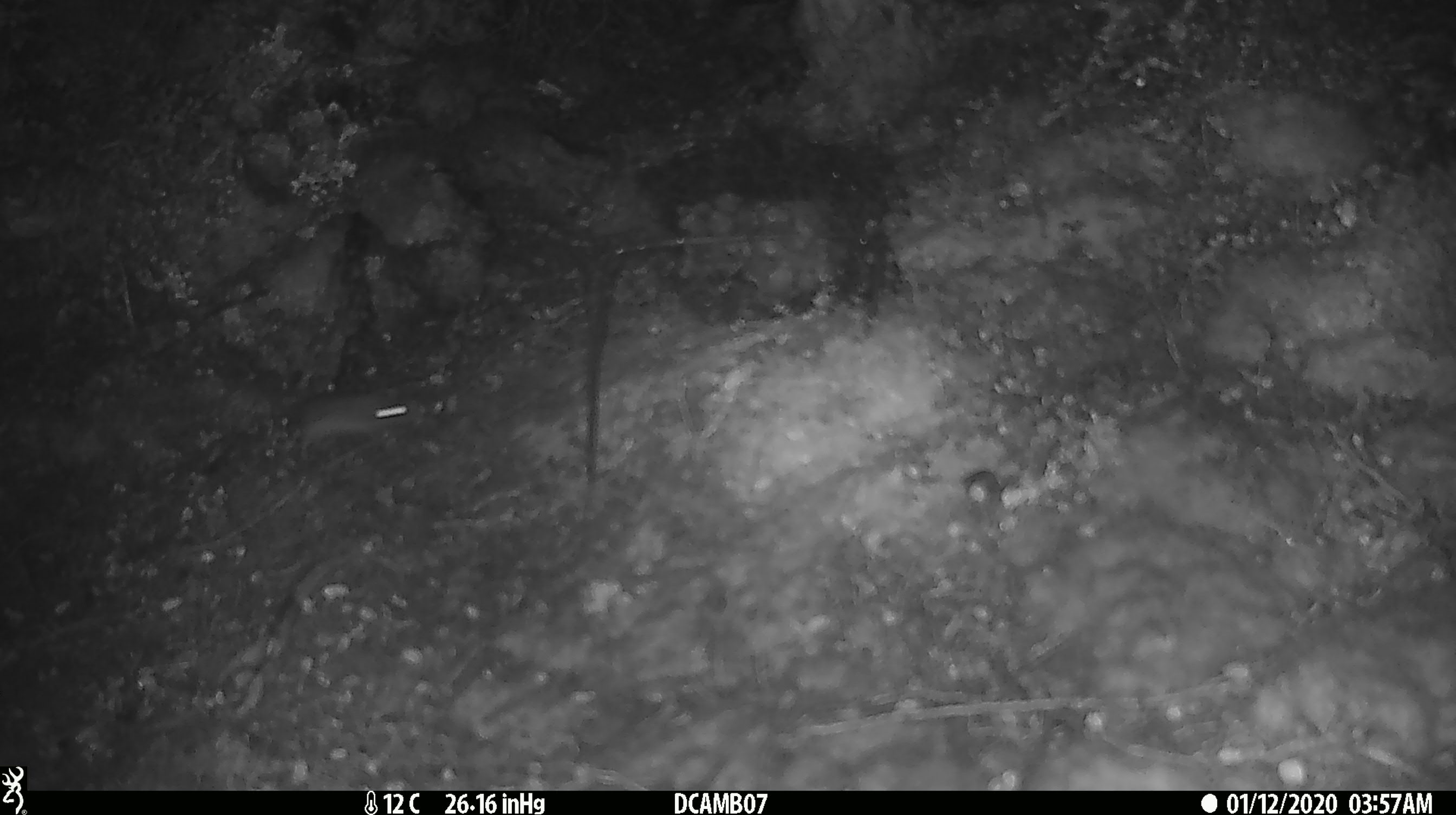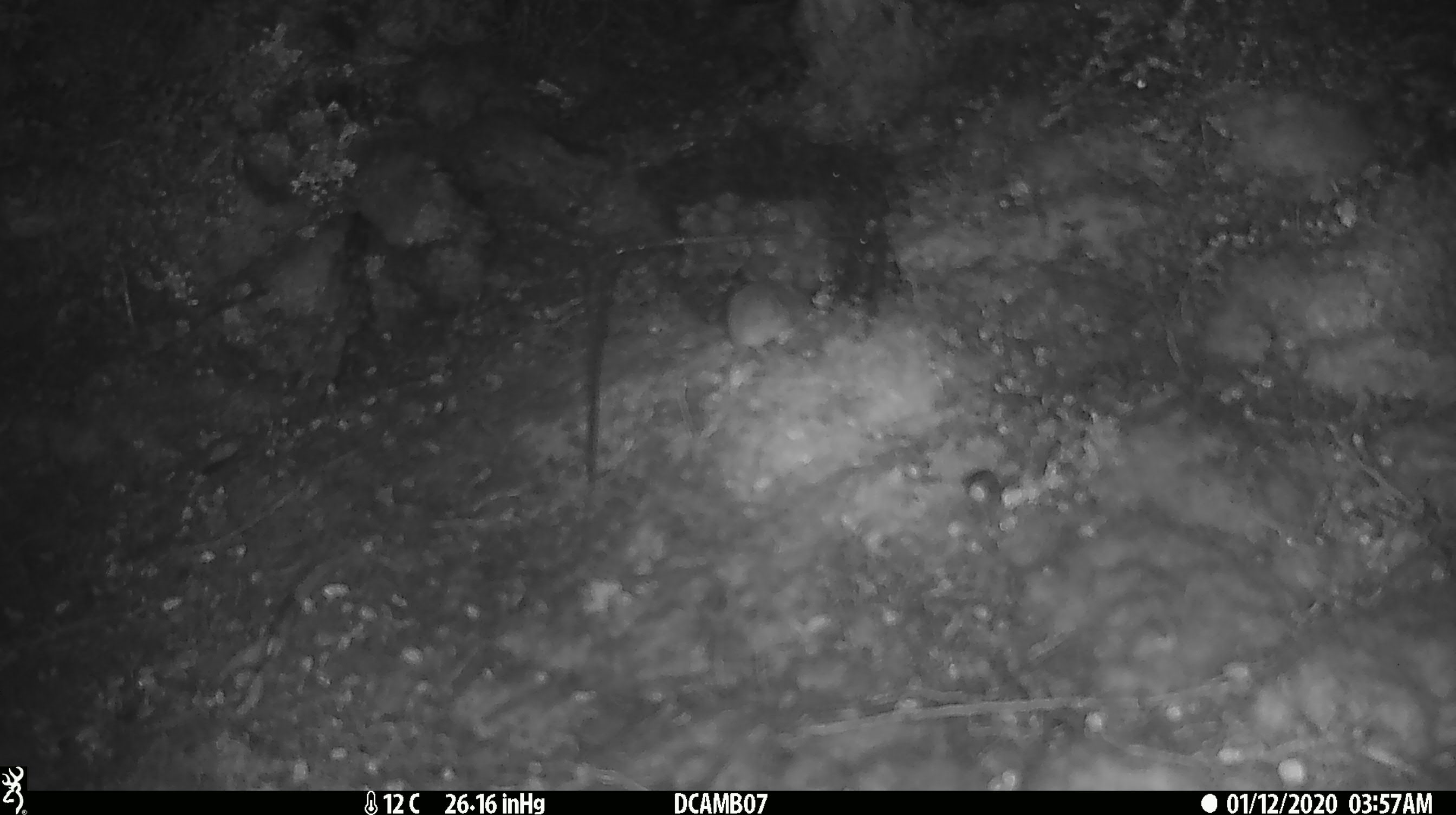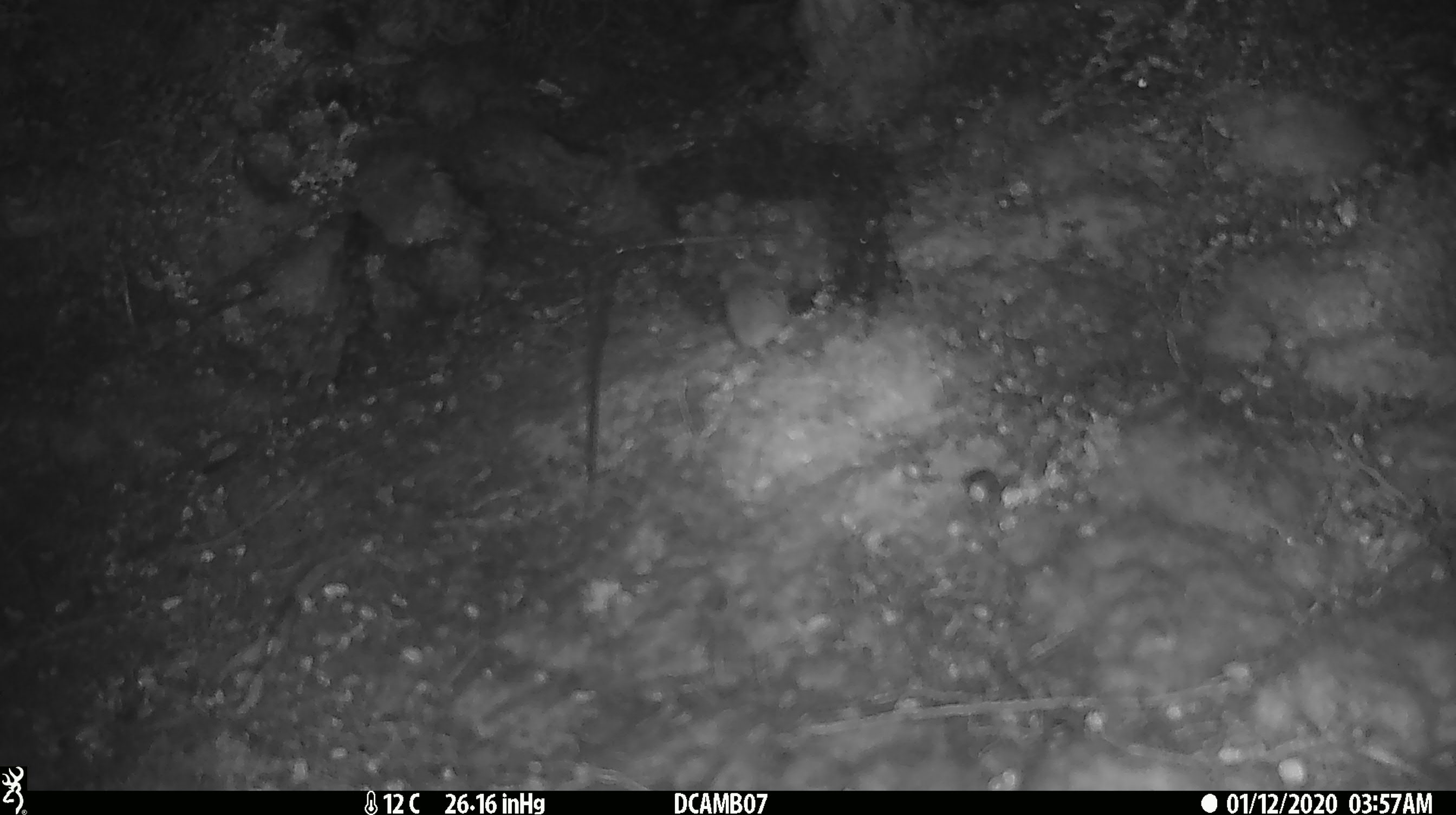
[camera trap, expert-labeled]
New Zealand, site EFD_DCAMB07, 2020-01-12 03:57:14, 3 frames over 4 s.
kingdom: Animalia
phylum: Chordata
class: Mammalia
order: Rodentia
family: Muridae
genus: Mus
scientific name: Mus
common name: mouse